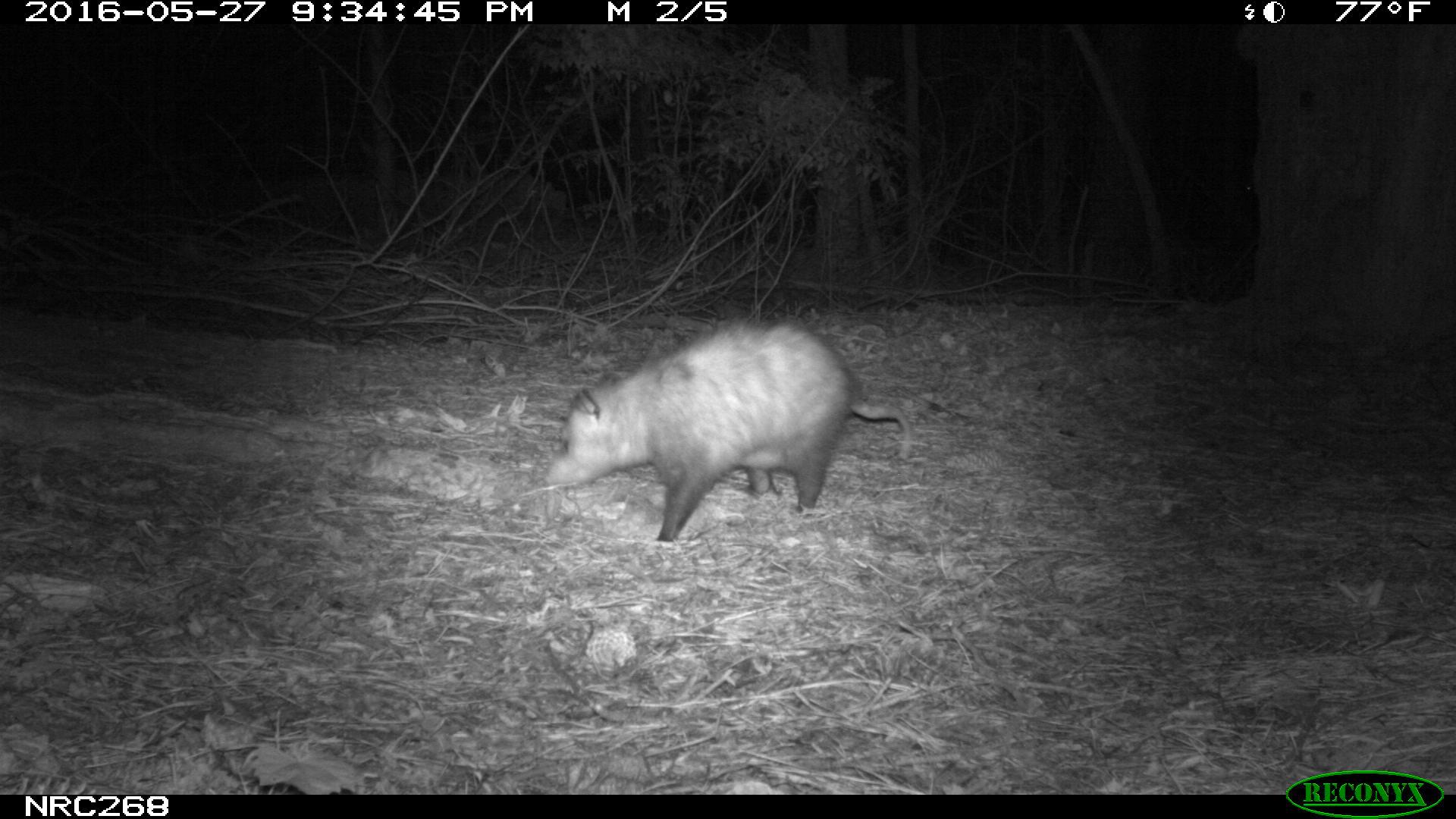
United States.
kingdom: Animalia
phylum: Chordata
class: Mammalia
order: Didelphimorphia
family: Didelphidae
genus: Didelphis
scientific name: Didelphis virginiana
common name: virginia opossum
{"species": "Virginia Opossum (Didelphis virginiana)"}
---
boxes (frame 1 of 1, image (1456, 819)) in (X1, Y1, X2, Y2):
Virginia Opossum: (535, 312, 915, 551)